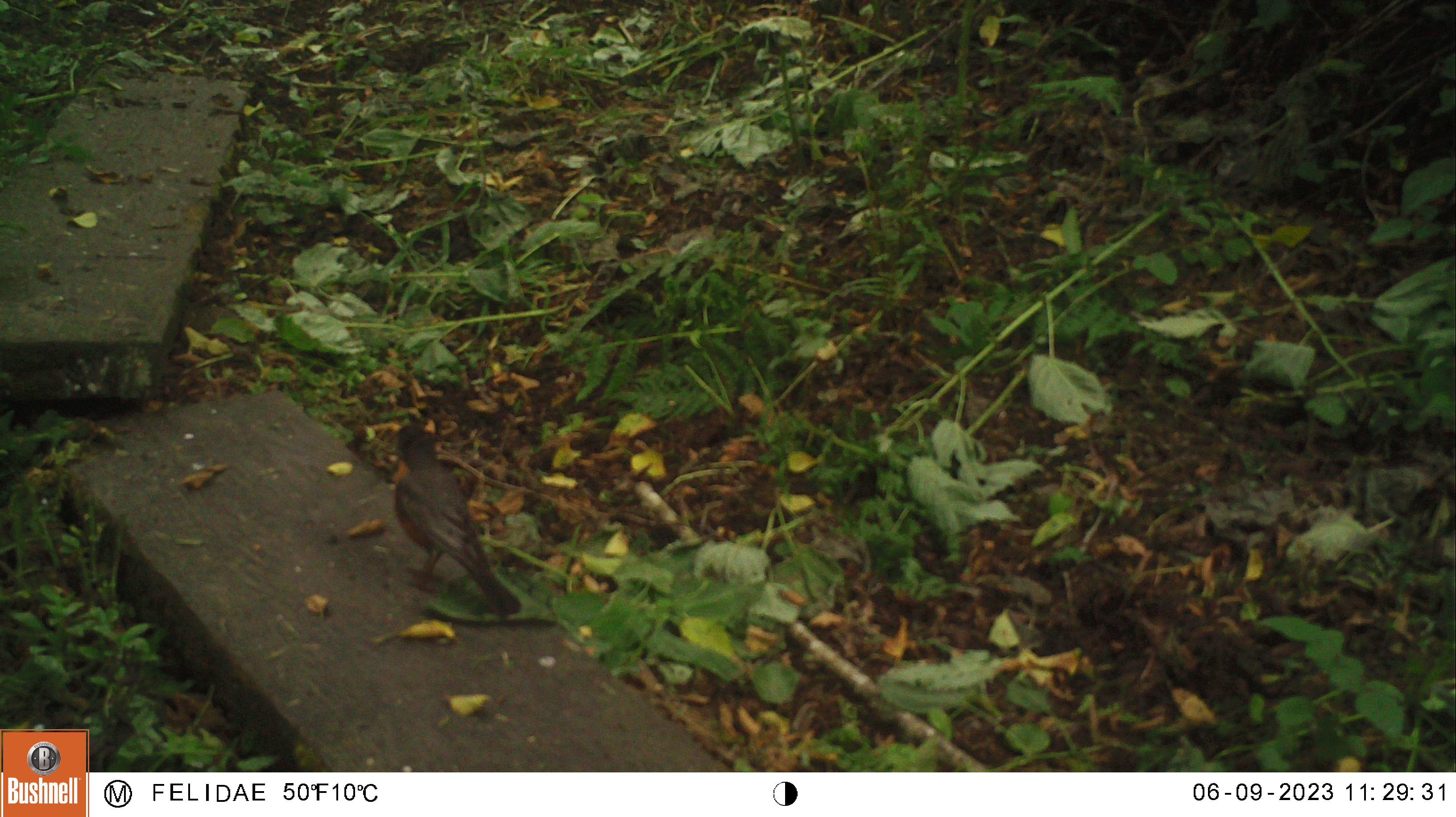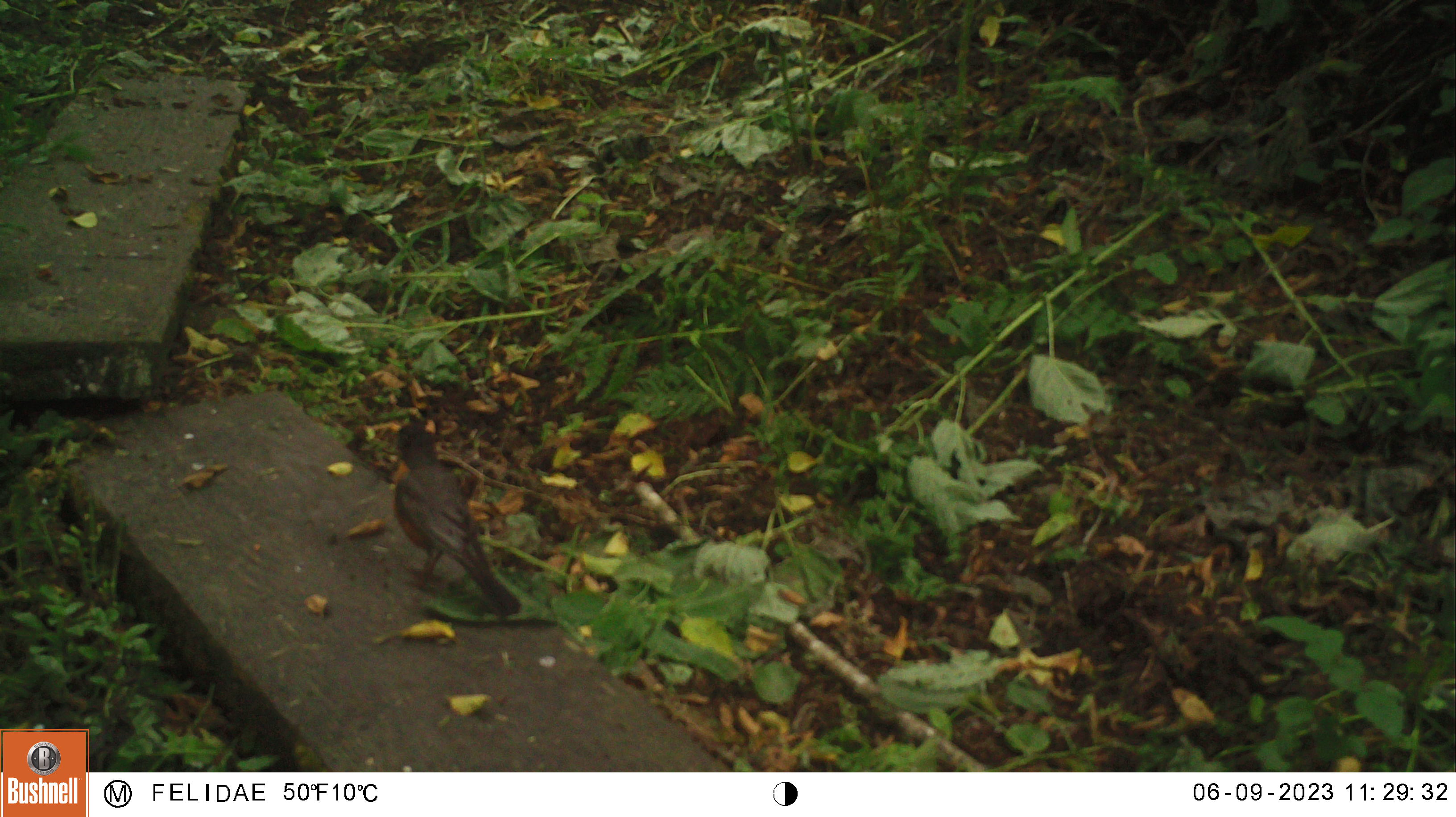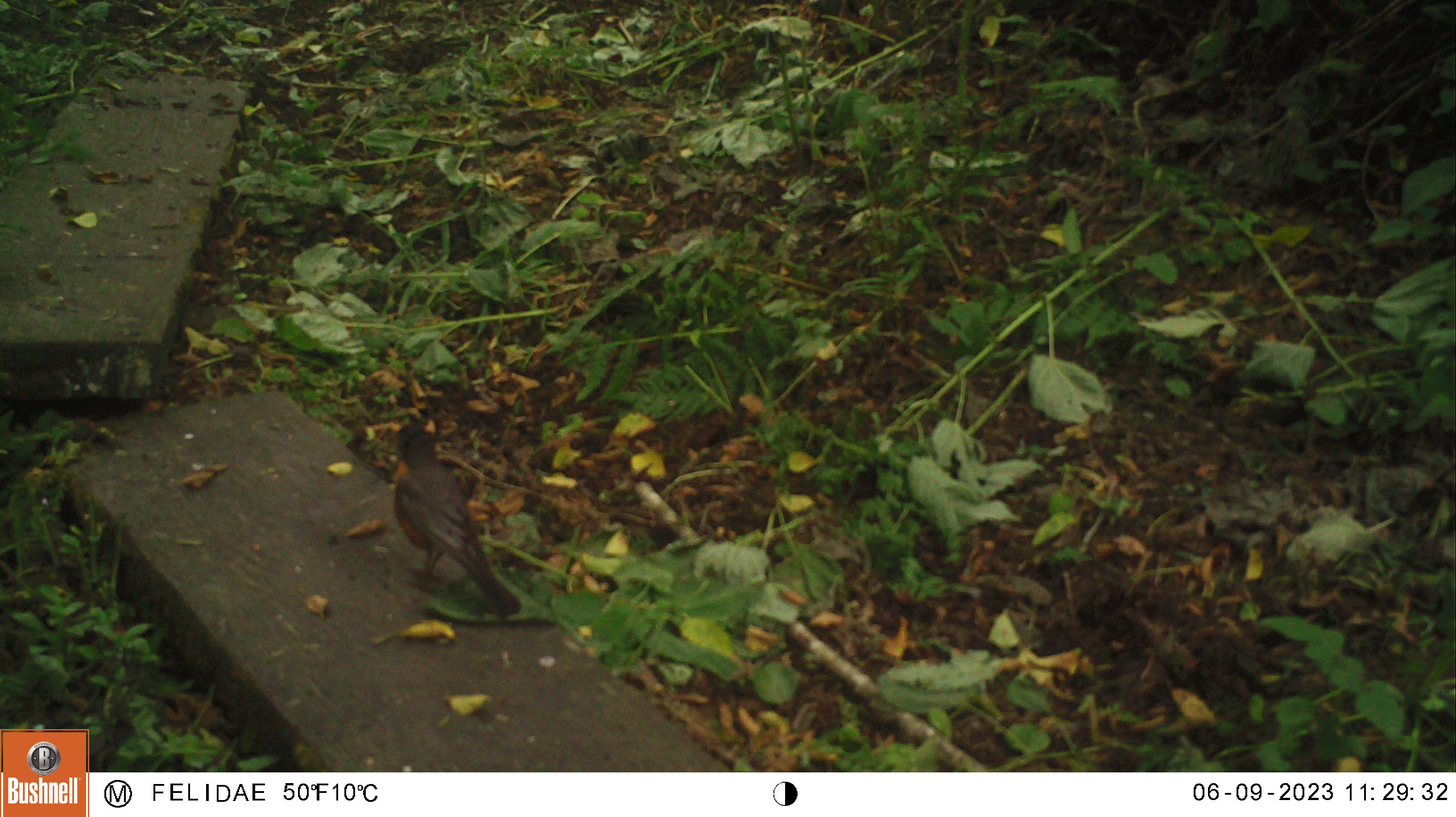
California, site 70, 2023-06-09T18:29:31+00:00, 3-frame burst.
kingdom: Animalia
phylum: Chordata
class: Aves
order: Passeriformes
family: Turdidae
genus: Turdus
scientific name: Turdus migratorius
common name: american robin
American robin (Turdus migratorius).